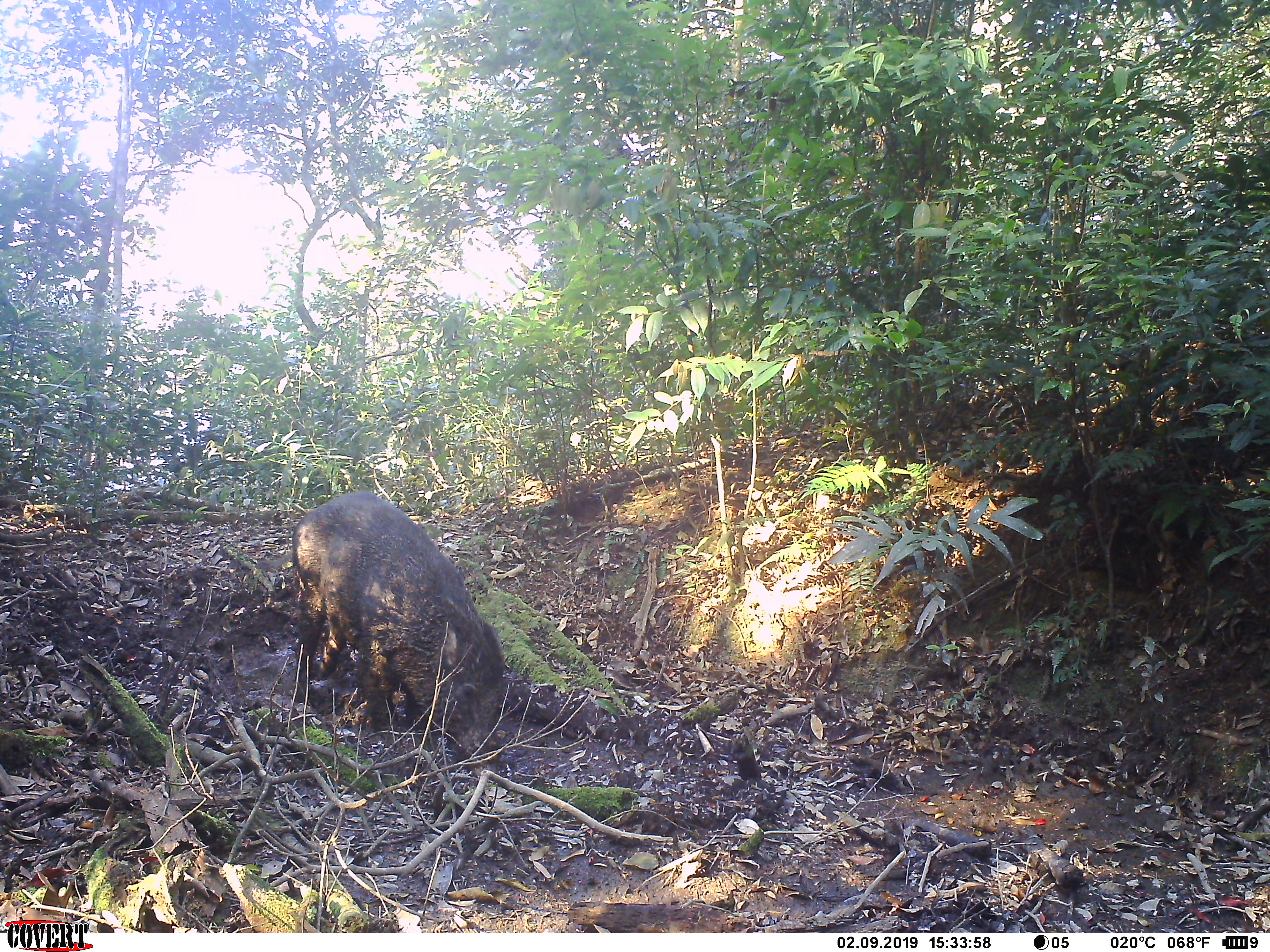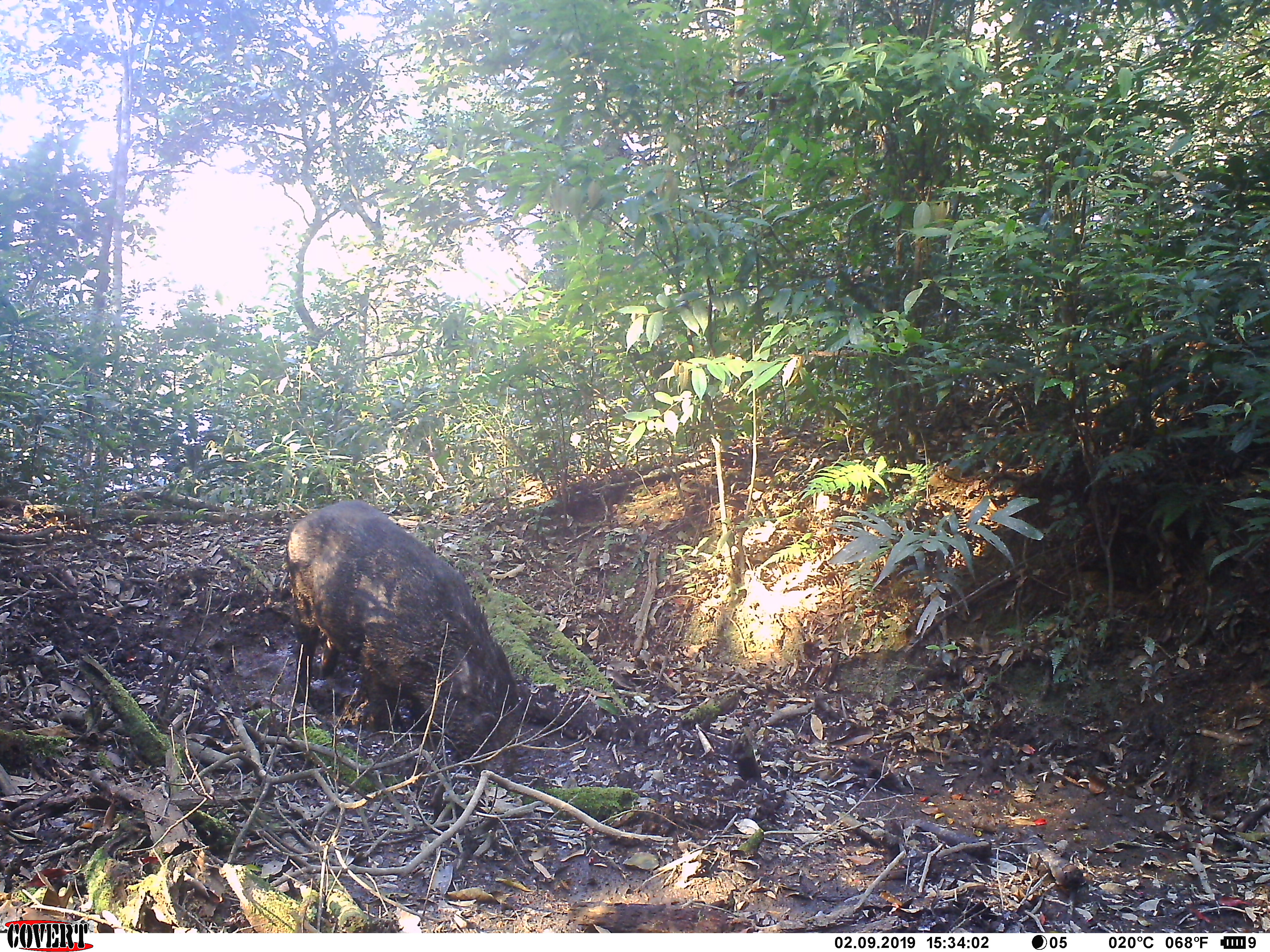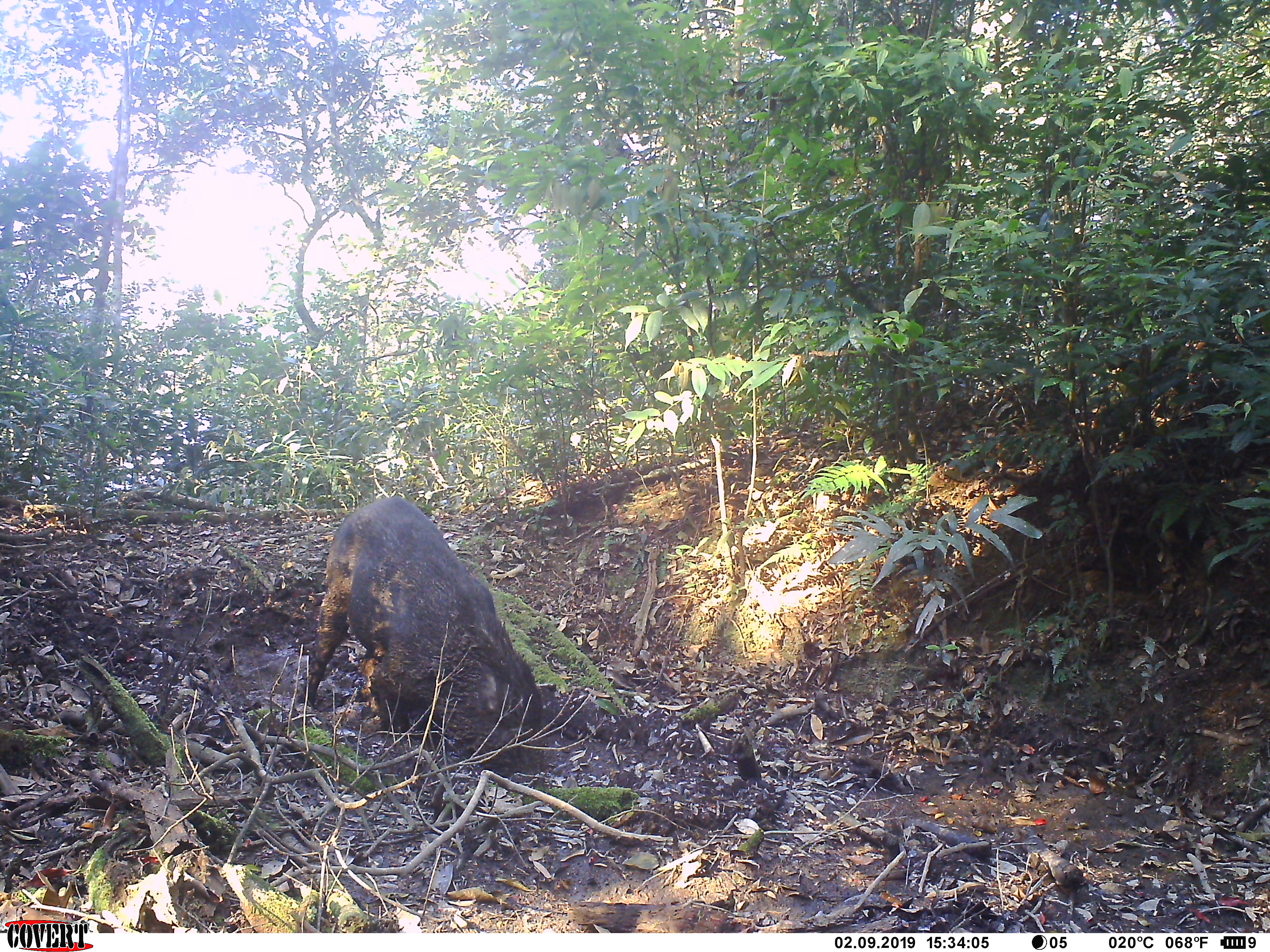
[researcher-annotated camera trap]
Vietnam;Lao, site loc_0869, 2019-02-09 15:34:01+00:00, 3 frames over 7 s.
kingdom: Animalia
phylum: Chordata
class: Mammalia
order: Artiodactyla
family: Suidae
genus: Sus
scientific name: Sus scrofa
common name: eurasian wild pig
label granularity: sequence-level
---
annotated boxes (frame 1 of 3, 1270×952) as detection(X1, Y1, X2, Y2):
eurasian wild pig: detection(290, 488, 506, 772)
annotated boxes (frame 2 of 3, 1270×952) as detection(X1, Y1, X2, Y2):
eurasian wild pig: detection(284, 499, 529, 783)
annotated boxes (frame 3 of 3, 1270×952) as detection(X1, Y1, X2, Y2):
eurasian wild pig: detection(300, 494, 550, 784)